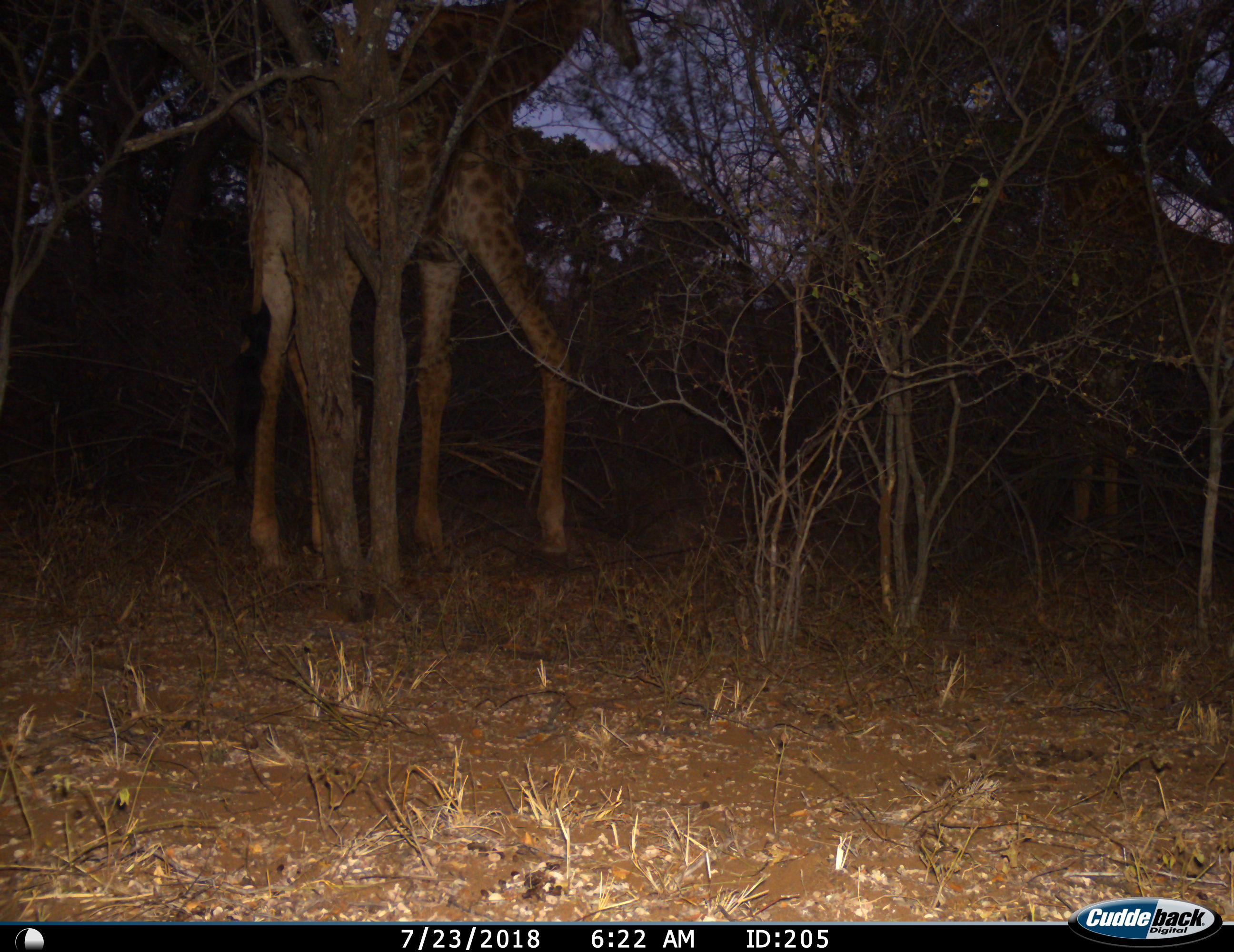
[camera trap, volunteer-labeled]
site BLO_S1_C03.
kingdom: Animalia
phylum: Chordata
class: Mammalia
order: Artiodactyla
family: Giraffidae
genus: Giraffa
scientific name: Giraffa camelopardalis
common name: giraffe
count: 1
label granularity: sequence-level